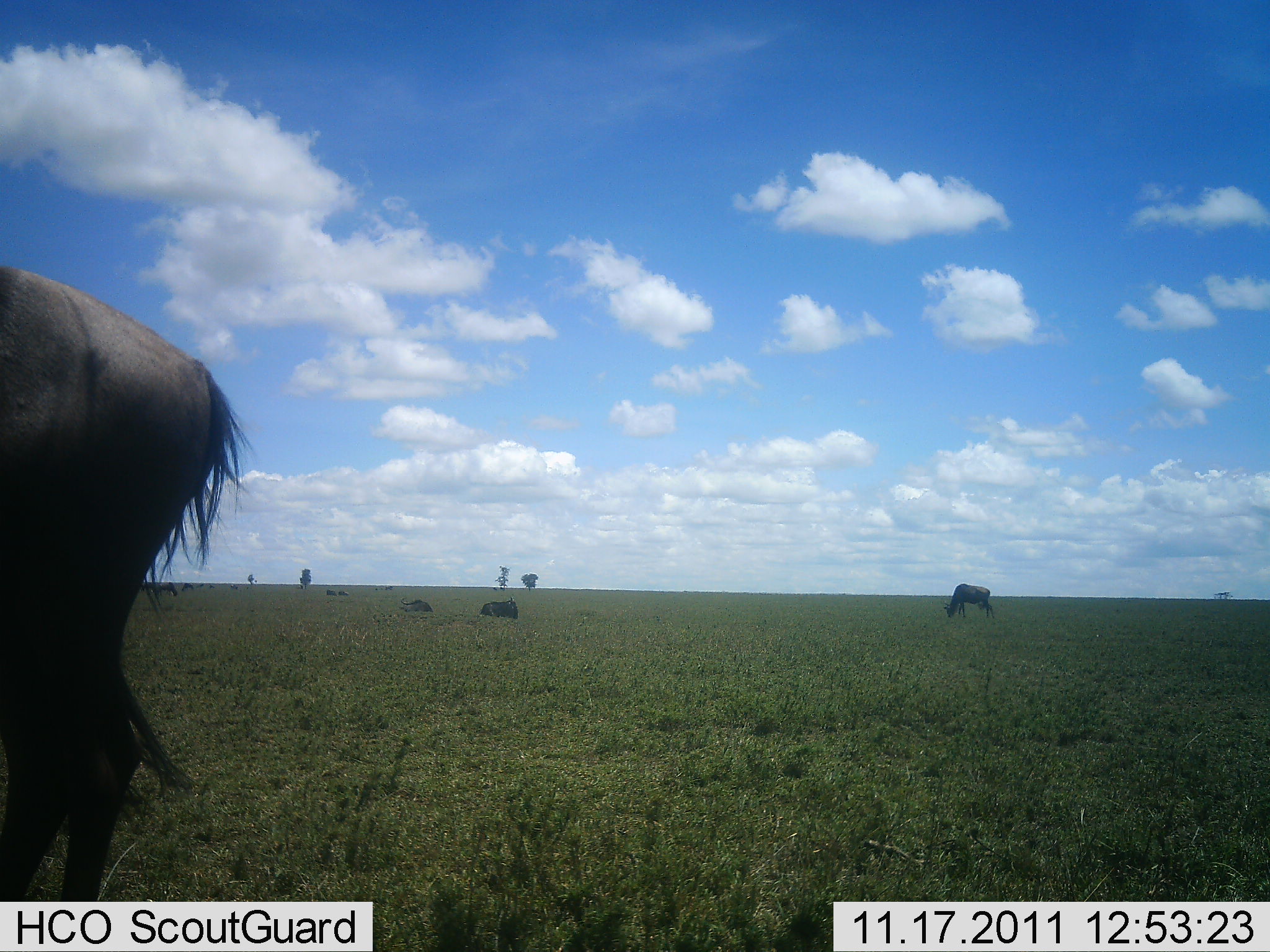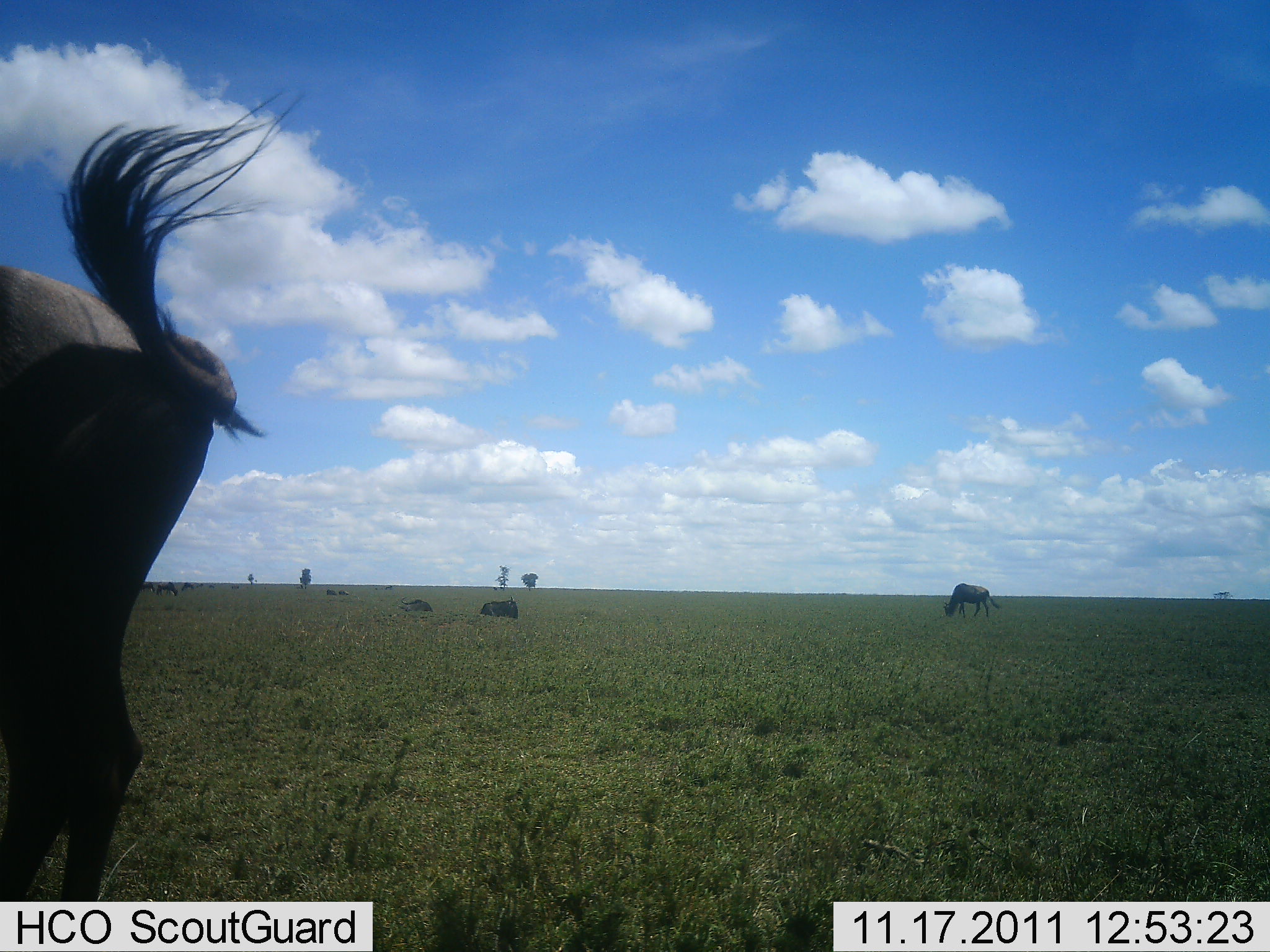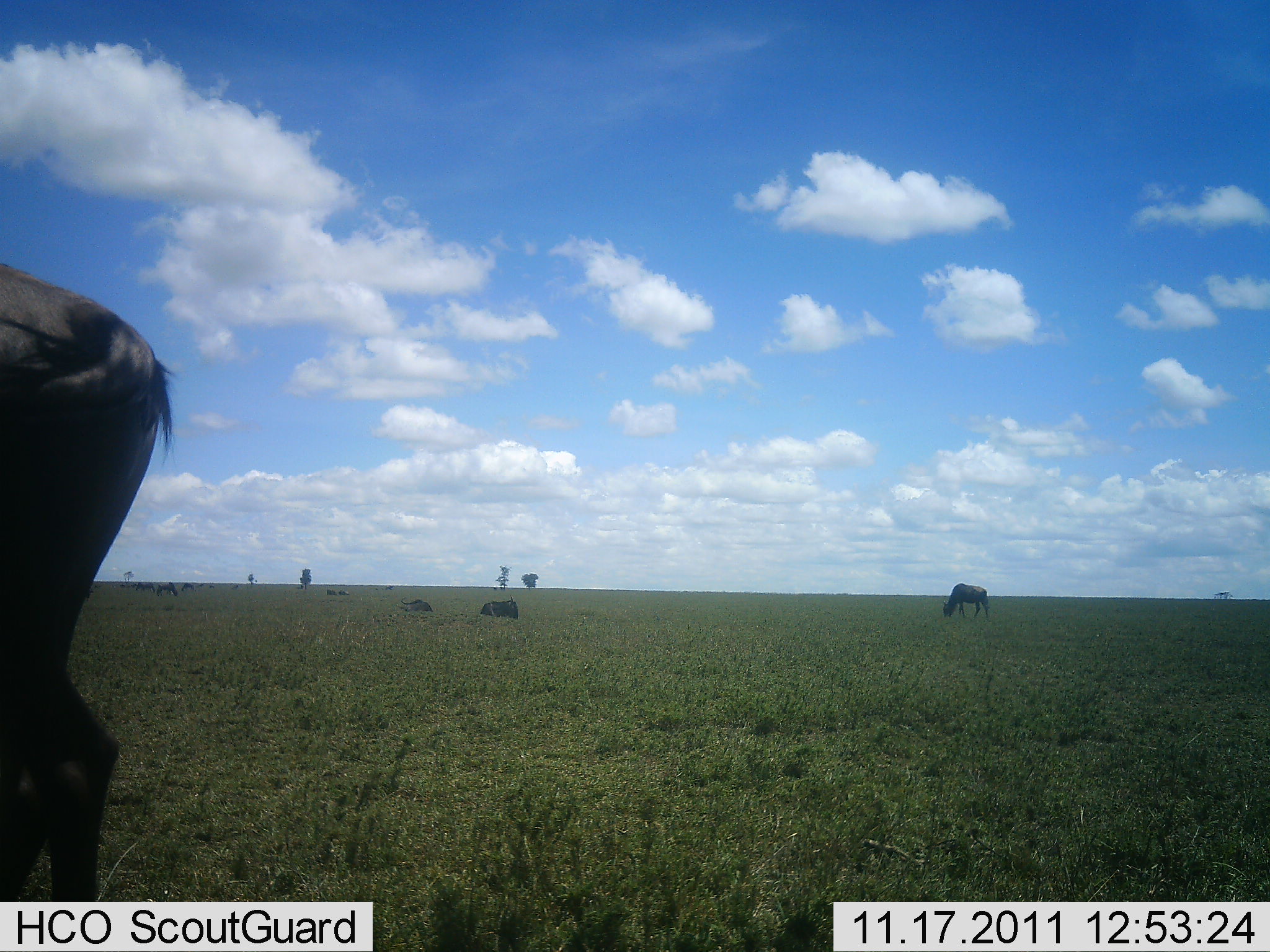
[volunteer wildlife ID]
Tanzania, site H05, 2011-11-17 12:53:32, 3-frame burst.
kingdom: Animalia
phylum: Chordata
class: Mammalia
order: Artiodactyla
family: Bovidae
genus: Connochaetes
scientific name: Connochaetes taurinus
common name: blue wildebeest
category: wildebeest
Wildebeest (blue wildebeest) (Connochaetes taurinus), count 7. Behavior (volunteer vote fractions): standing 58%, resting 50%, moving 8%, interacting 0%. Young present (vote fraction): 0%. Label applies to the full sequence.